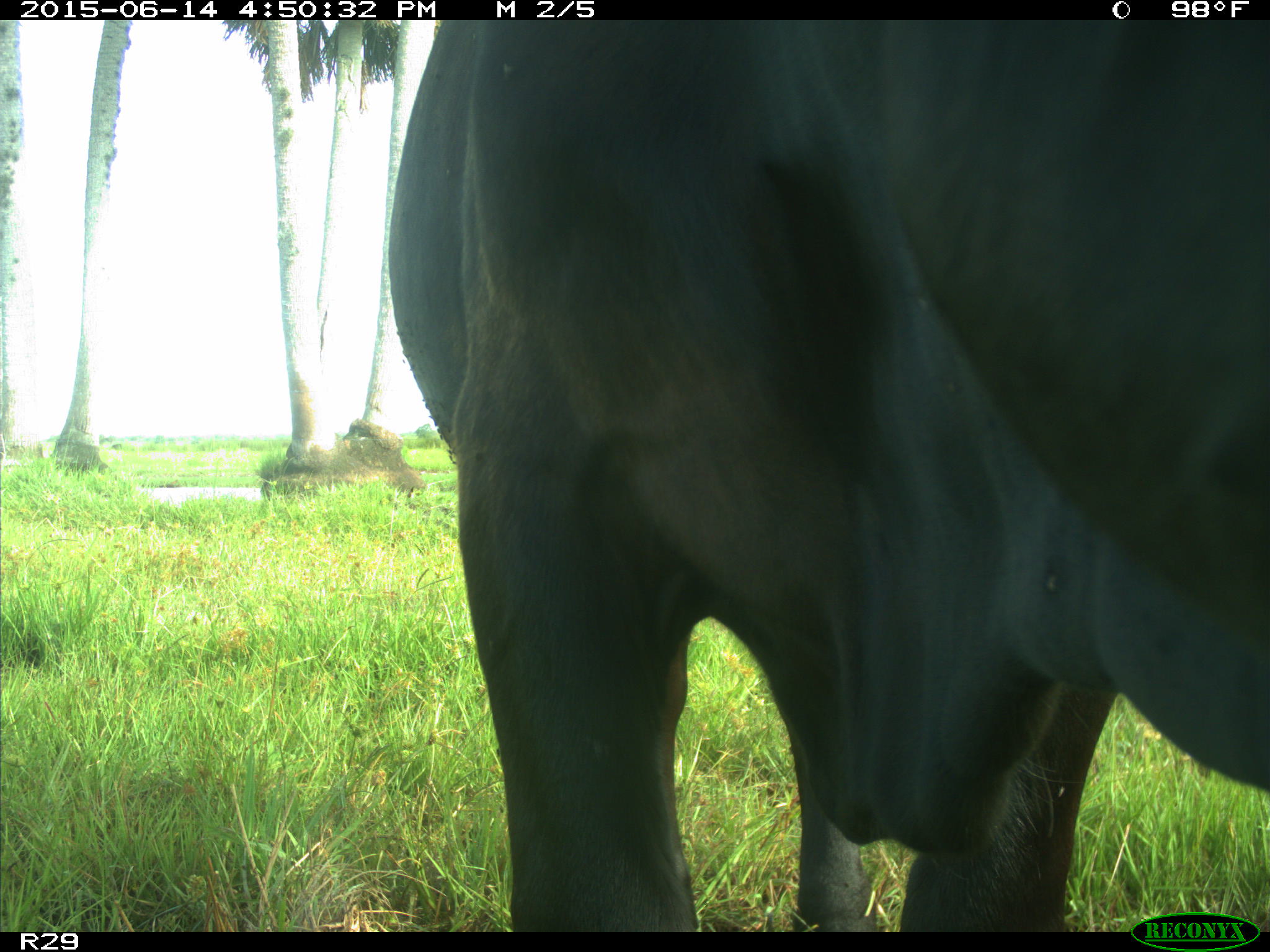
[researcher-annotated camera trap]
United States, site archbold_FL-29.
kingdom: Animalia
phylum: Chordata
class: Mammalia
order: Artiodactyla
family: Bovidae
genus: Bos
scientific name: Bos taurus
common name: domestic cow